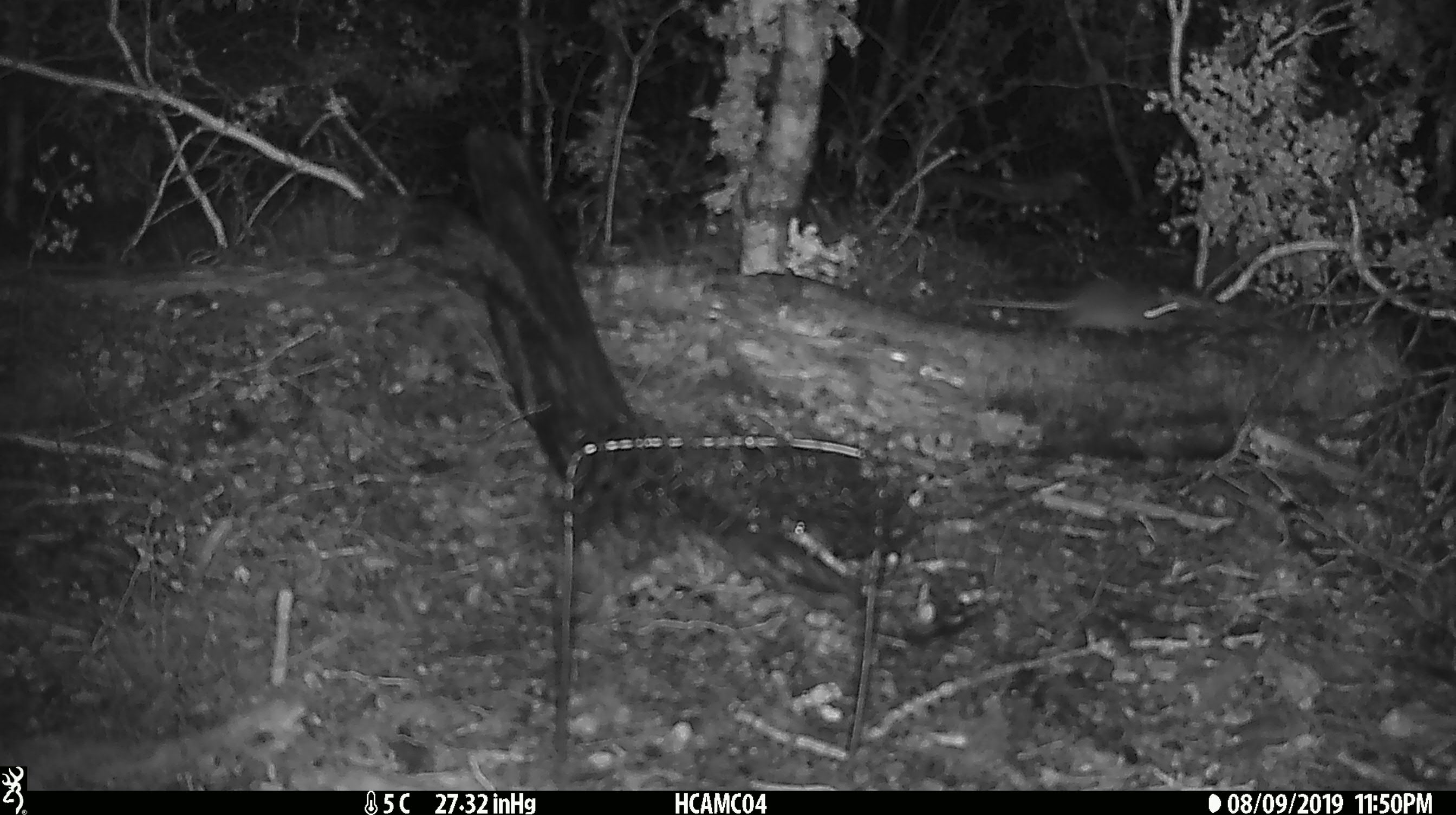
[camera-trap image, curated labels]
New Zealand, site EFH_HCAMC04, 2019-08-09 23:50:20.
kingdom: Animalia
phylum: Chordata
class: Mammalia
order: Rodentia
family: Muridae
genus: Mus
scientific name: Mus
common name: mouse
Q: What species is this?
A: Mouse (Mus).